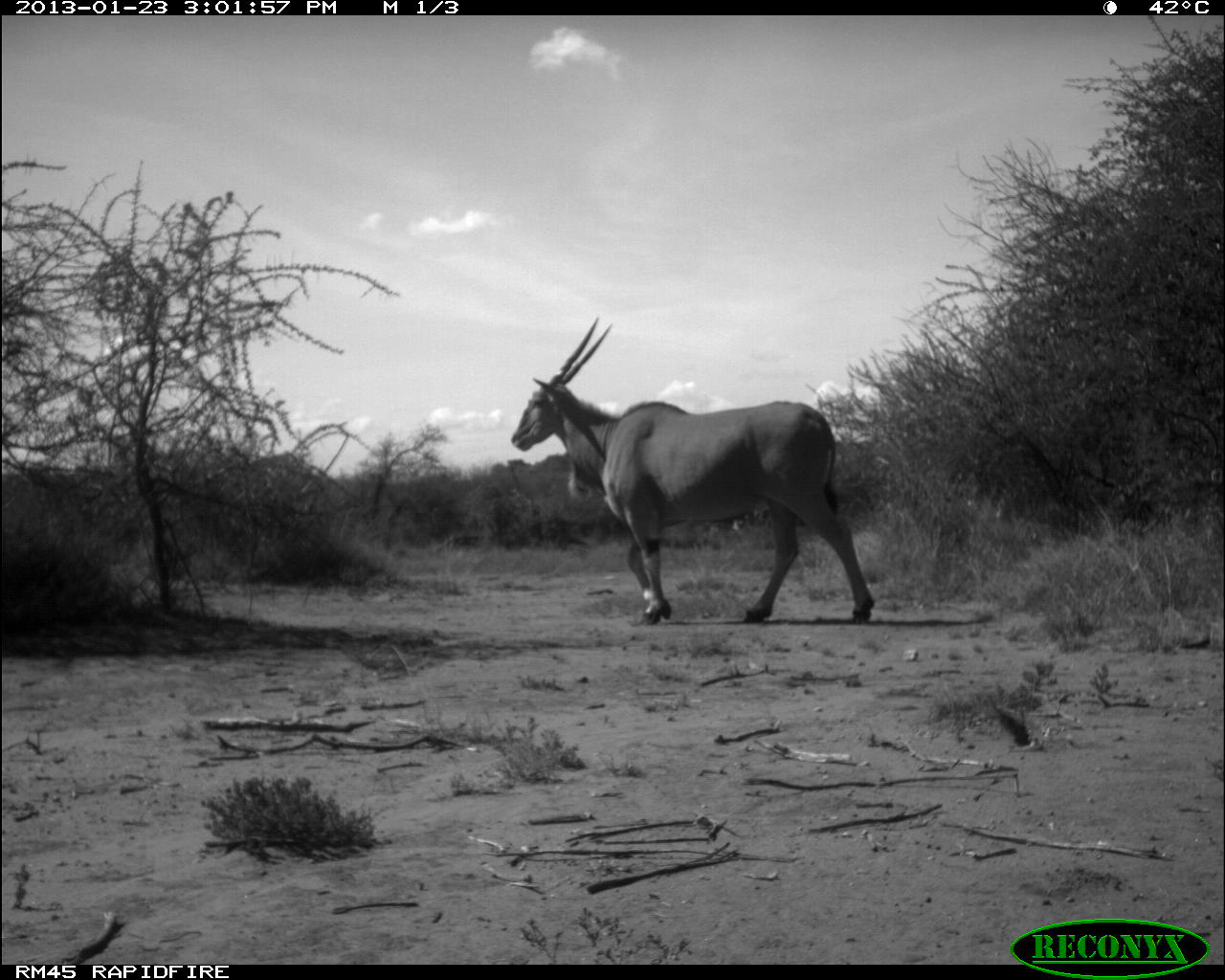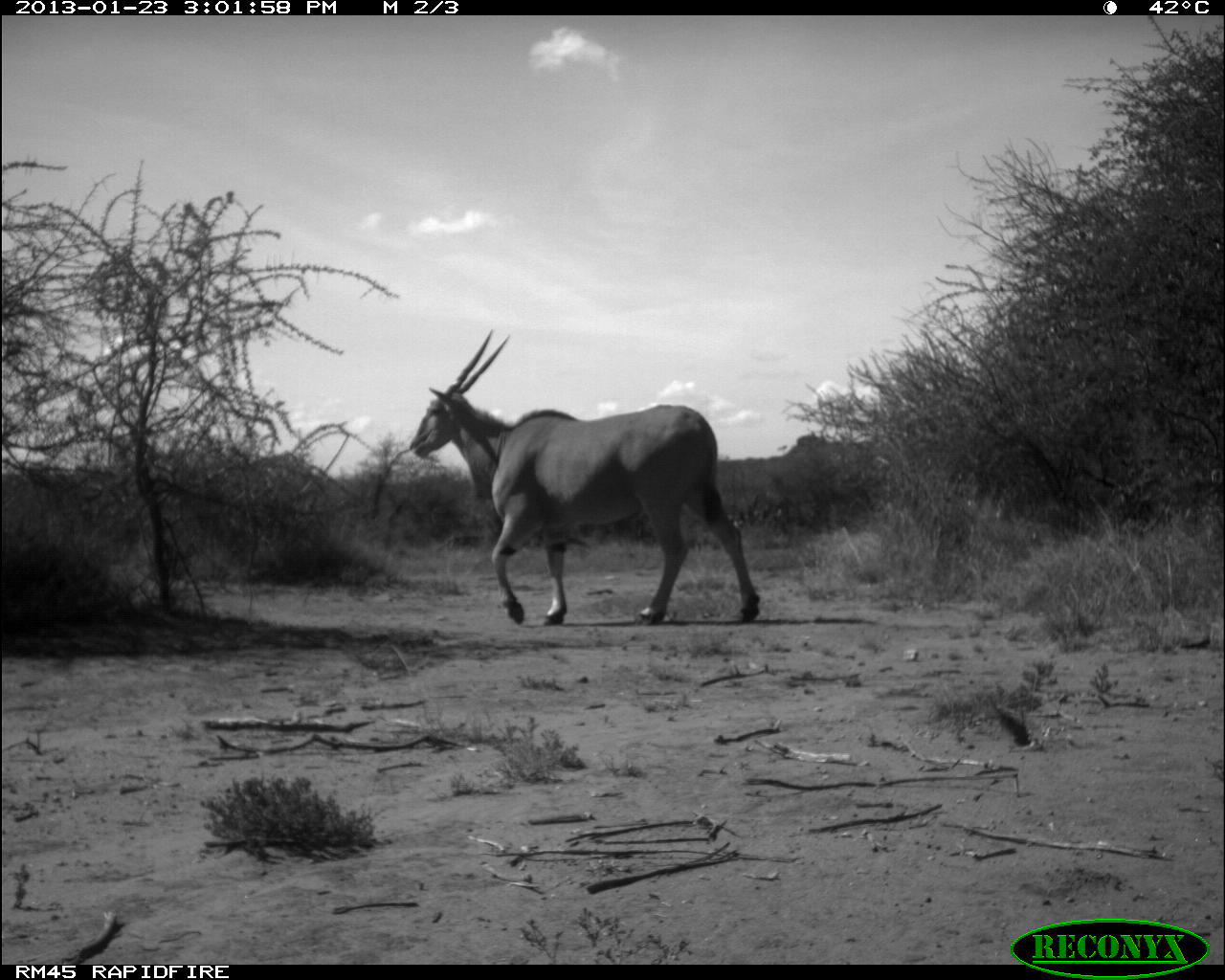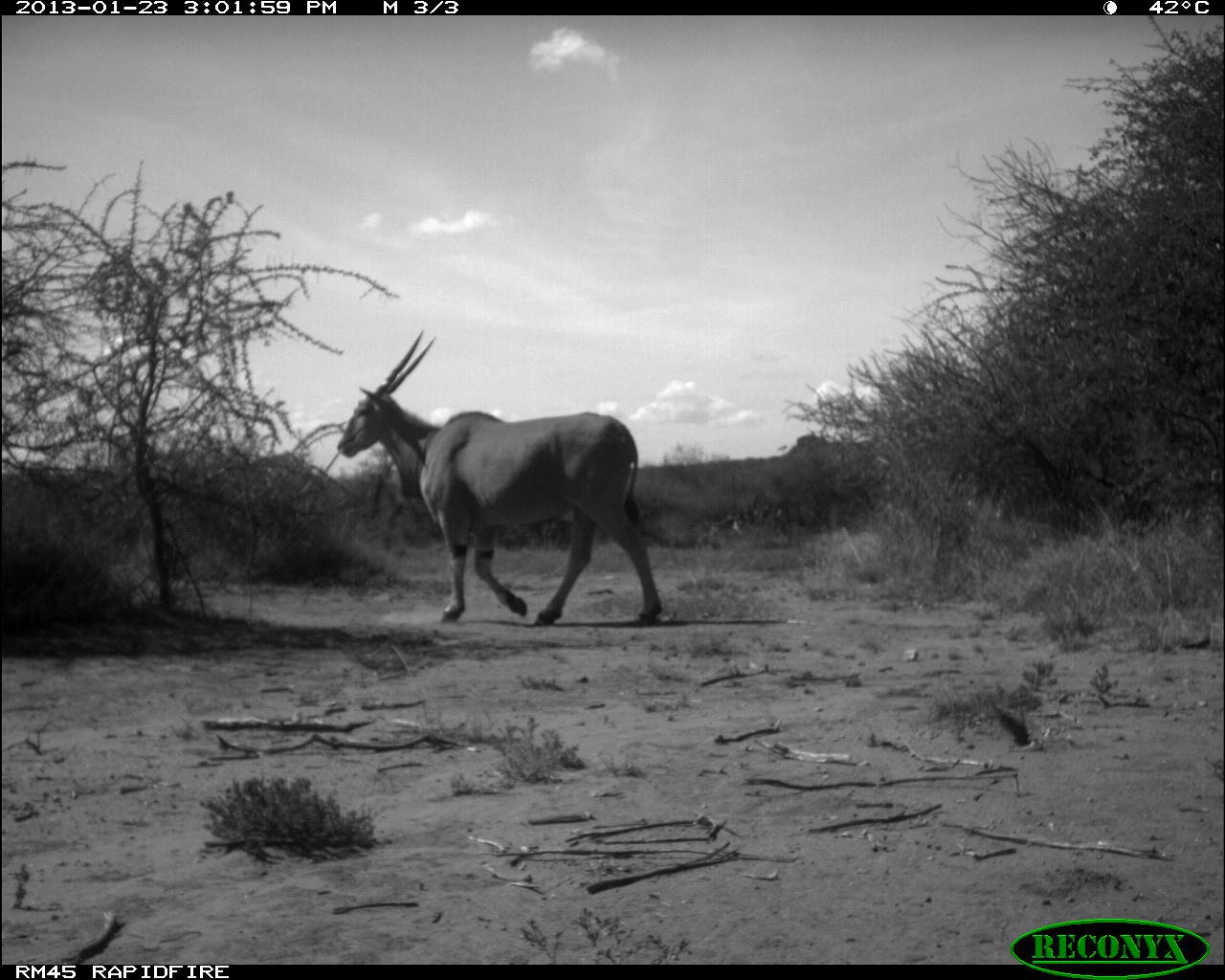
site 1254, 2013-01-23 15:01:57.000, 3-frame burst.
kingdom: Animalia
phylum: Chordata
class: Mammalia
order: Artiodactyla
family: Bovidae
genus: Tragelaphus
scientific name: Tragelaphus oryx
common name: eland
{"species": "Tragelaphus oryx (eland)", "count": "1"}